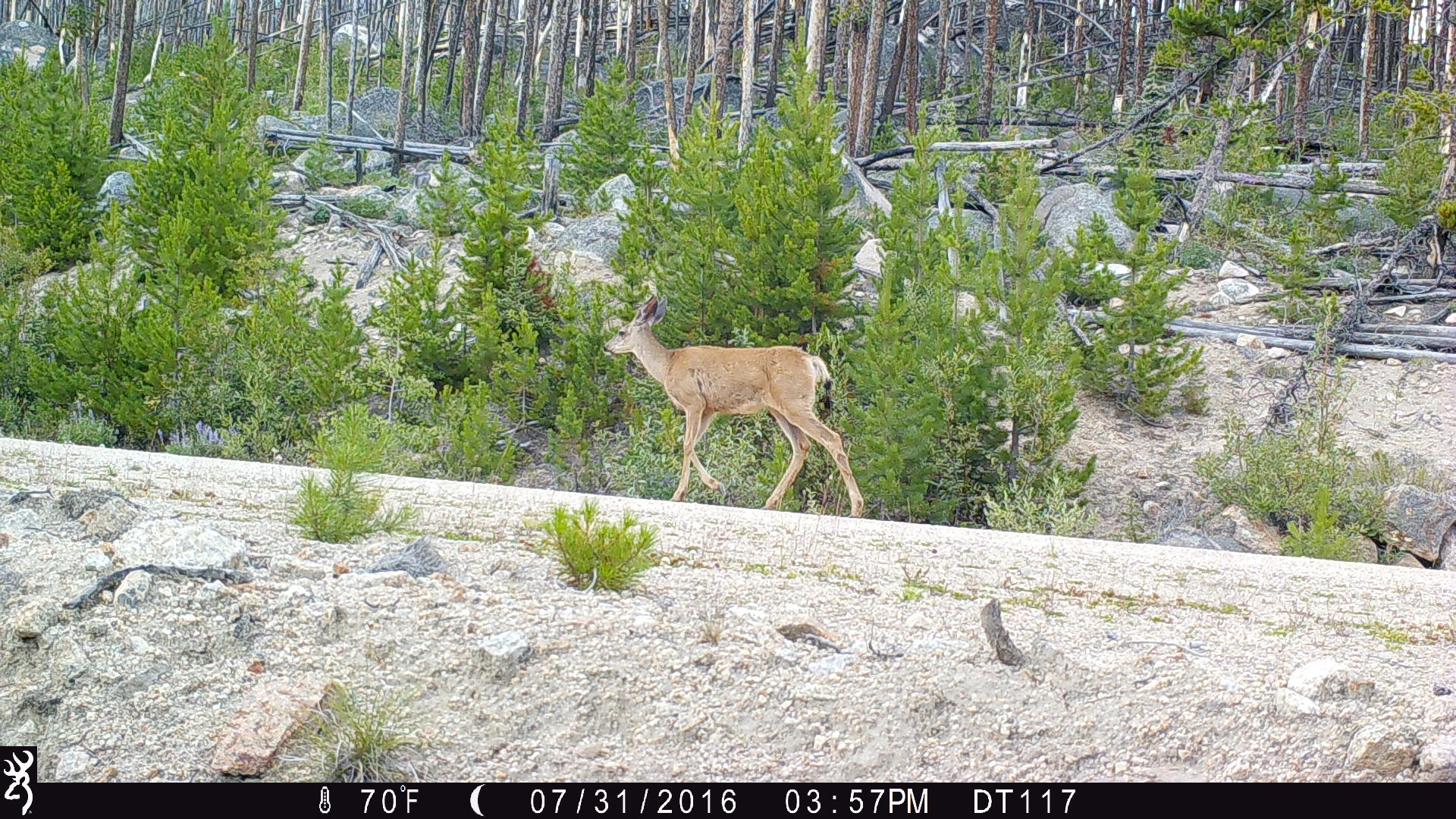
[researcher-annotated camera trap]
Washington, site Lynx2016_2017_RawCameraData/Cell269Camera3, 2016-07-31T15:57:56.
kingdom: Animalia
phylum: Chordata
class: Mammalia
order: Artiodactyla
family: Cervidae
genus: Odocoileus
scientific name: Odocoileus hemionus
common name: mule deer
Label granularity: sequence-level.